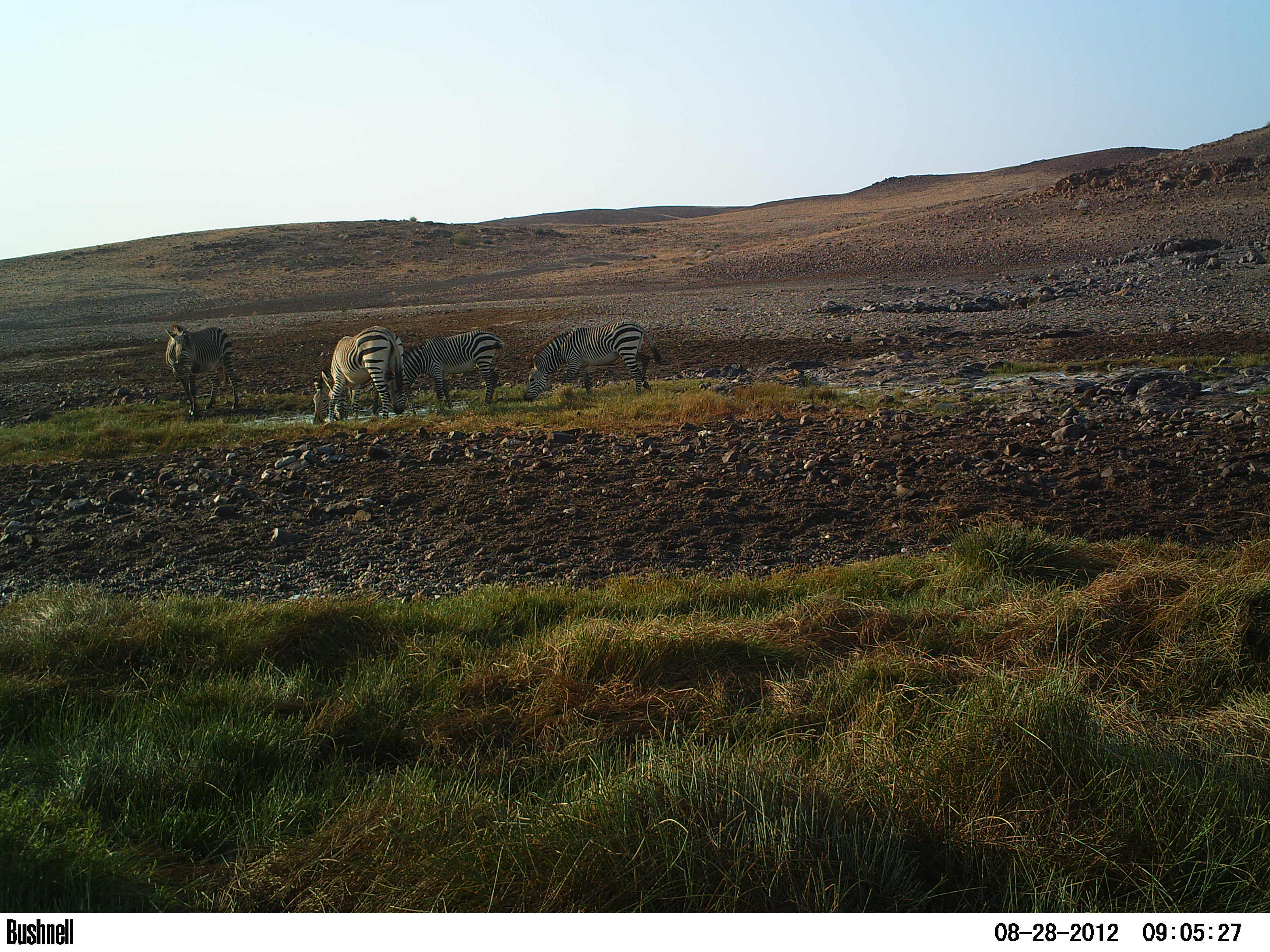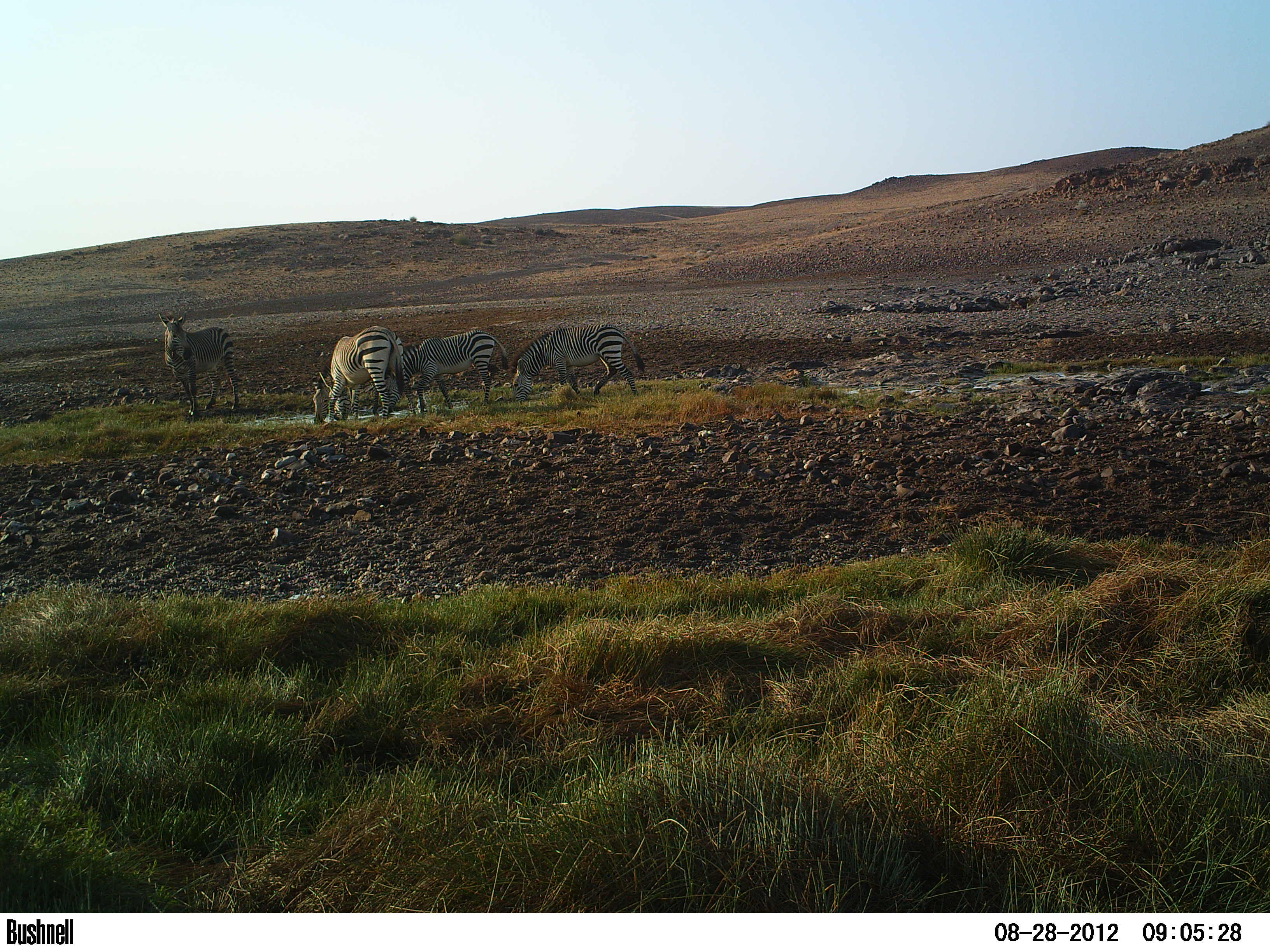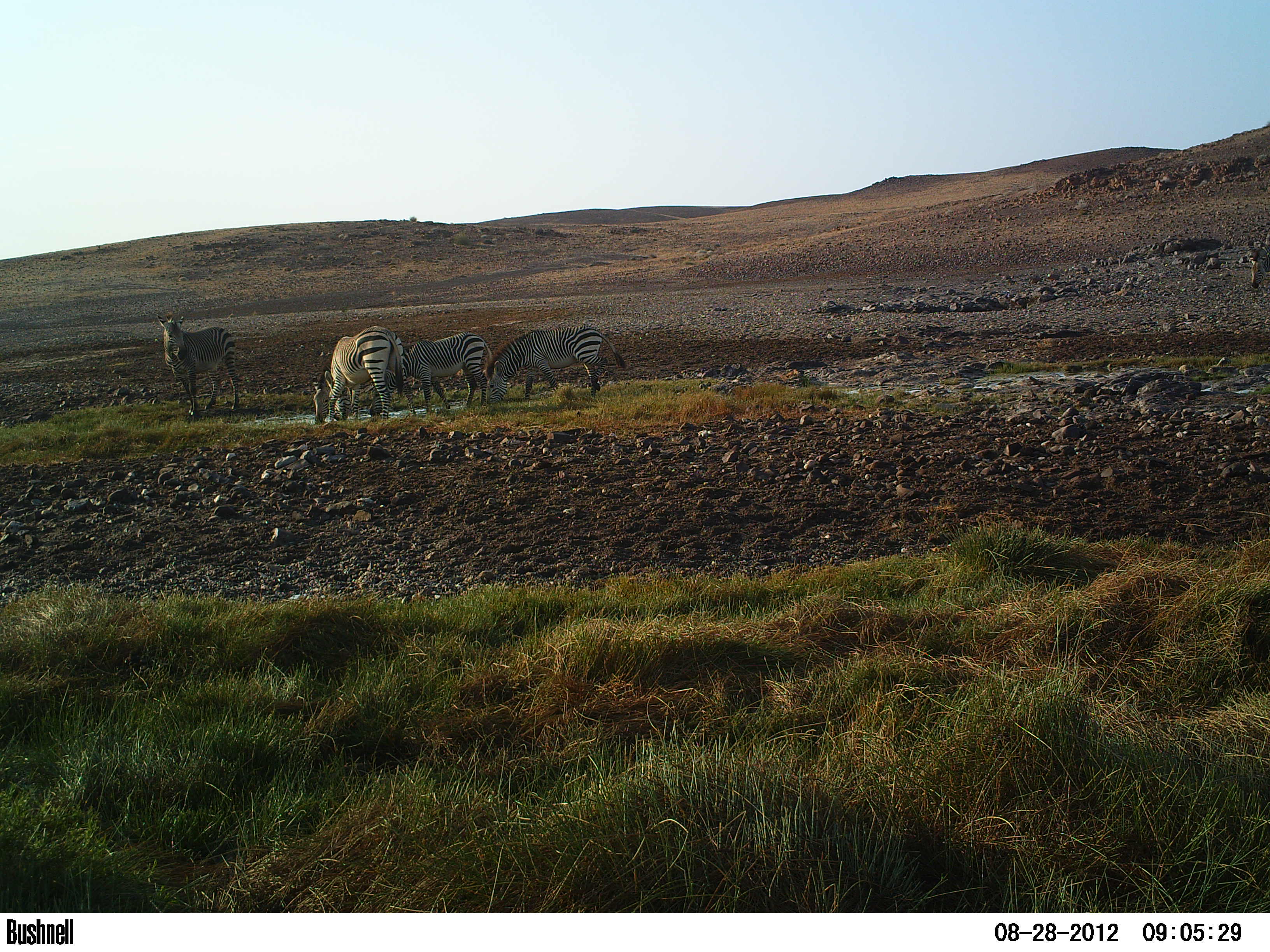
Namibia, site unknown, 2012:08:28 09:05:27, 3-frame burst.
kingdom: Animalia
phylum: Chordata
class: Mammalia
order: Perissodactyla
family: Equidae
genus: Equus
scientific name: Equus zebra hartmannae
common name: hartmann's mountain zebra